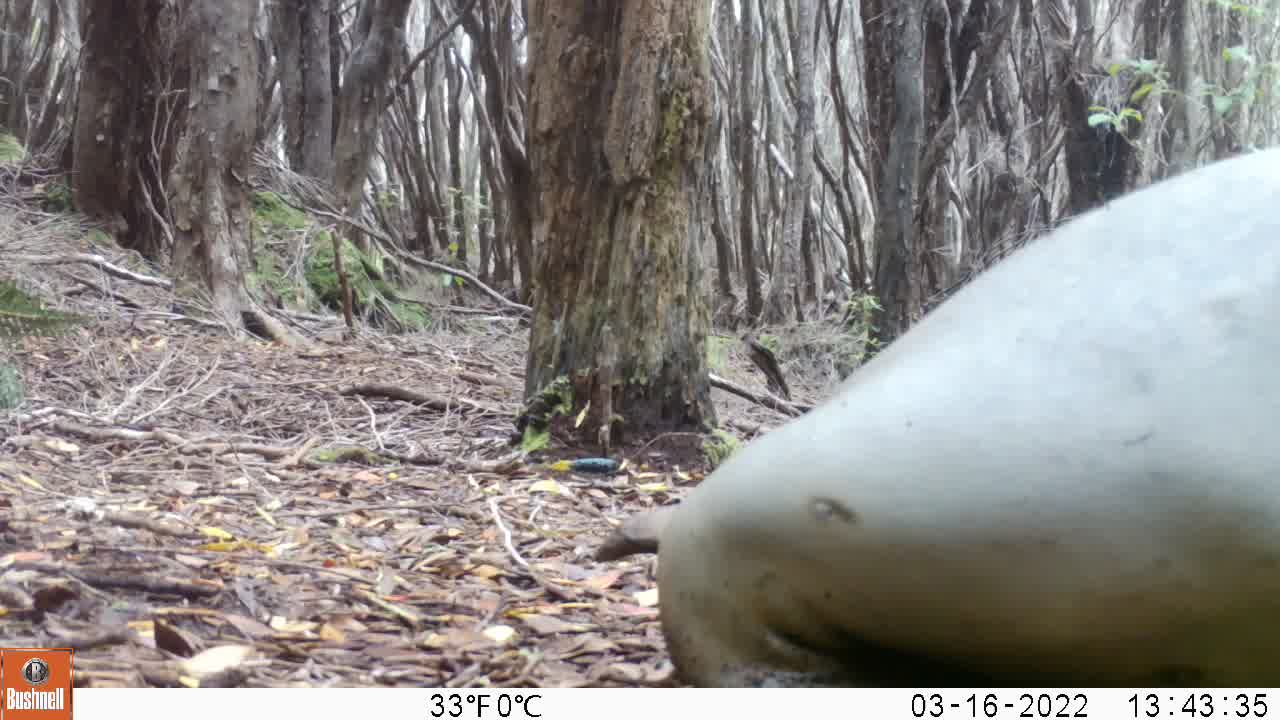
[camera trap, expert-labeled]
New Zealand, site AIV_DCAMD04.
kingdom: Animalia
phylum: Chordata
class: Mammalia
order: Carnivora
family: Otariidae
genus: Phocarctos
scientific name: Phocarctos hookeri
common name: new zealand sea lion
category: sealion